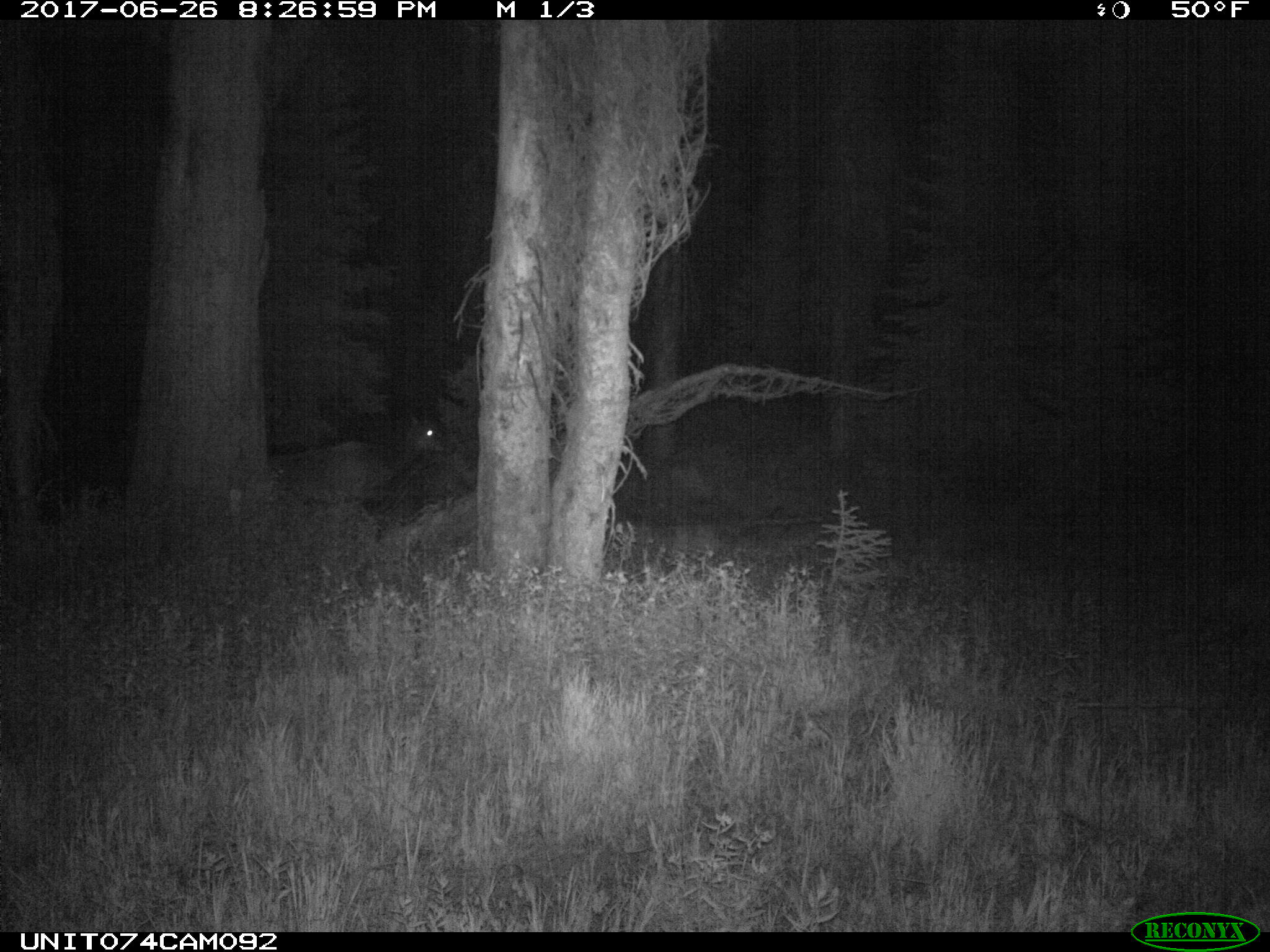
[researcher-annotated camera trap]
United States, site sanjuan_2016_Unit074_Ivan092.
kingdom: Animalia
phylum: Chordata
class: Mammalia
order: Artiodactyla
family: Cervidae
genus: Cervus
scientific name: Cervus elaphus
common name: red deer